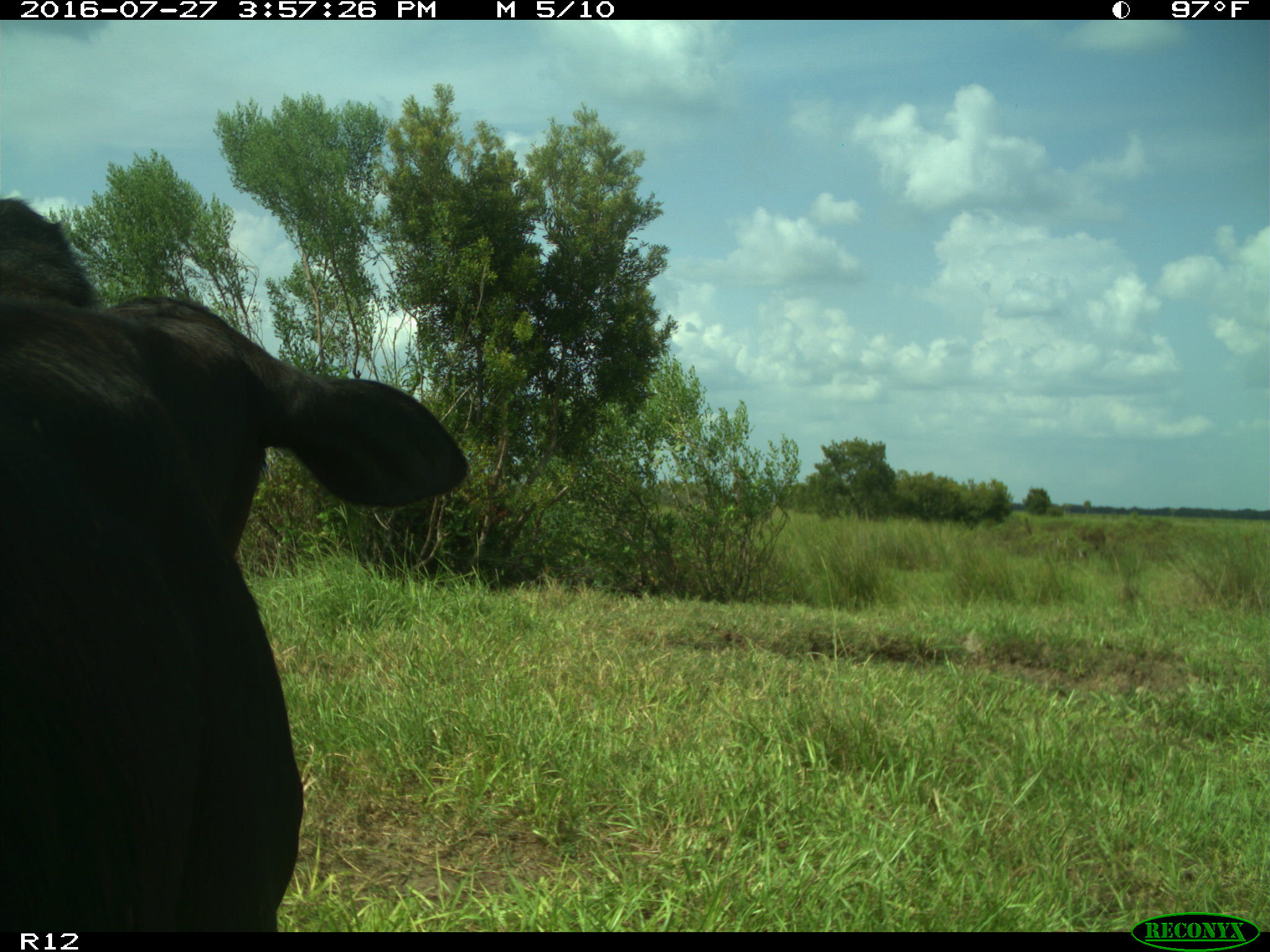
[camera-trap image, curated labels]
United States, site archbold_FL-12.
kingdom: Animalia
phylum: Chordata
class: Mammalia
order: Artiodactyla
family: Bovidae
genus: Bos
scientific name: Bos taurus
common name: domestic cow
Bos taurus (domestic cow).